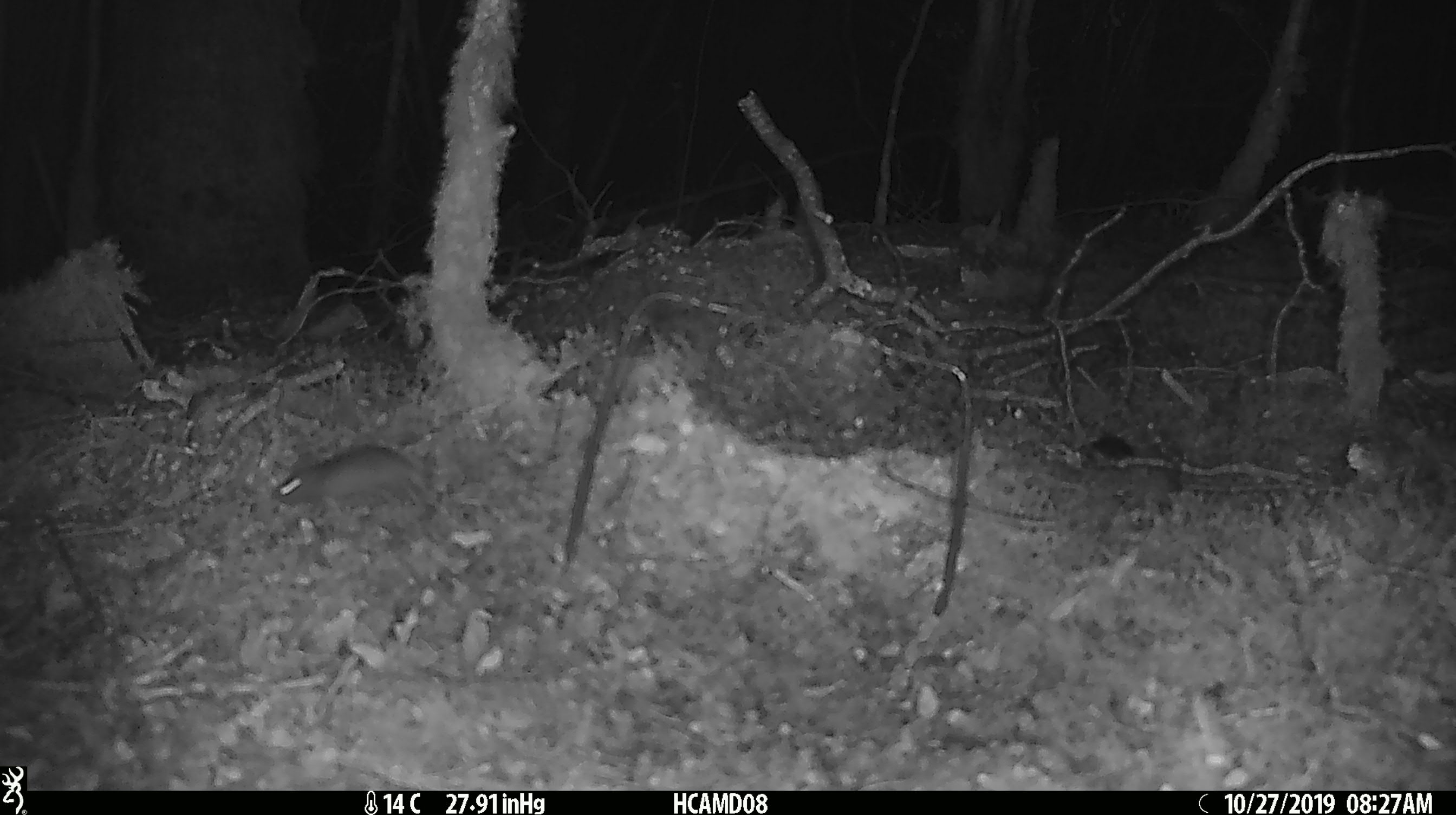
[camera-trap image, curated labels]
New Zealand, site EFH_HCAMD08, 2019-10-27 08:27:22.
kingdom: Animalia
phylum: Chordata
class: Mammalia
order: Rodentia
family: Muridae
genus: Mus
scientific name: Mus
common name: mouse